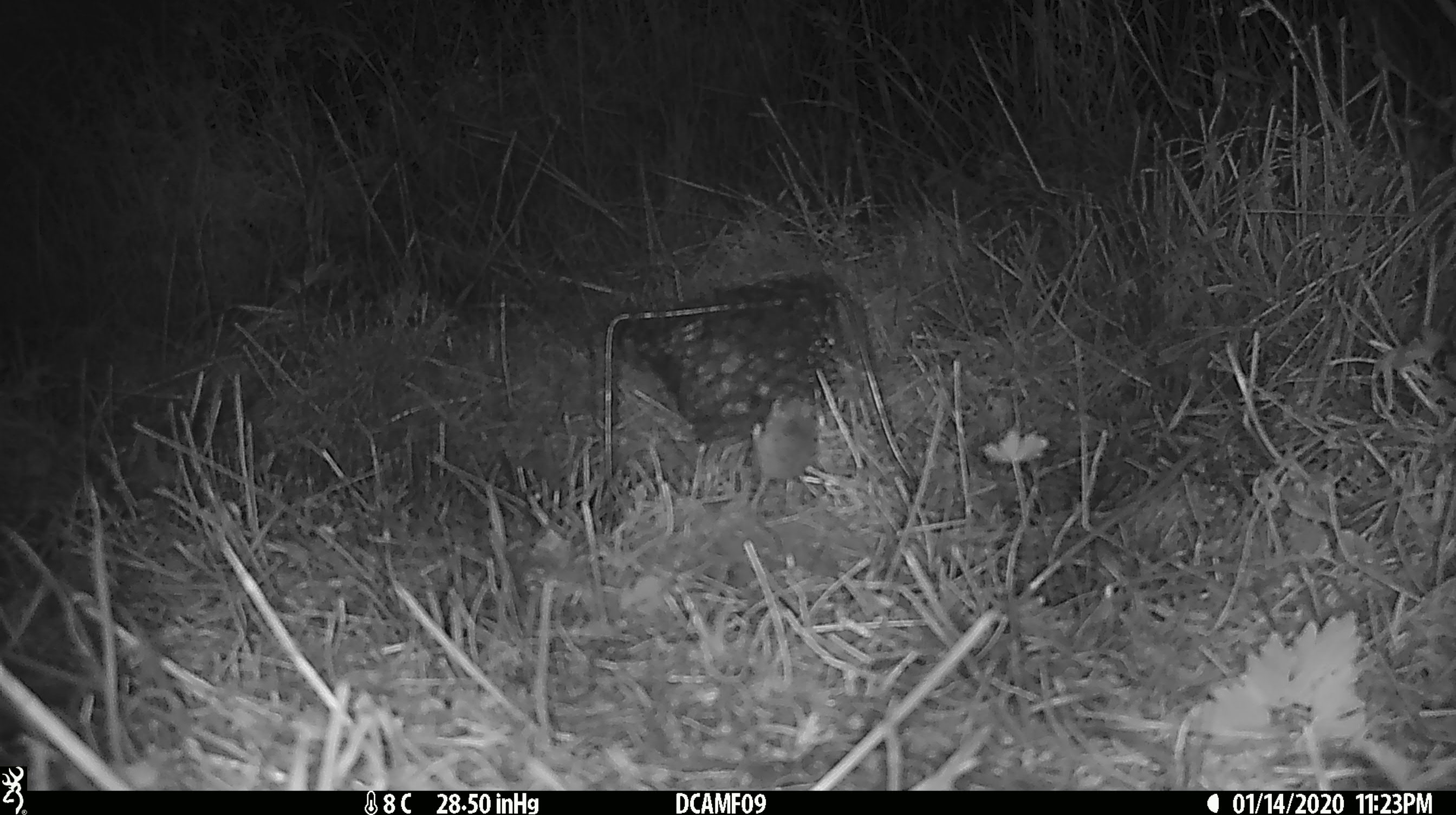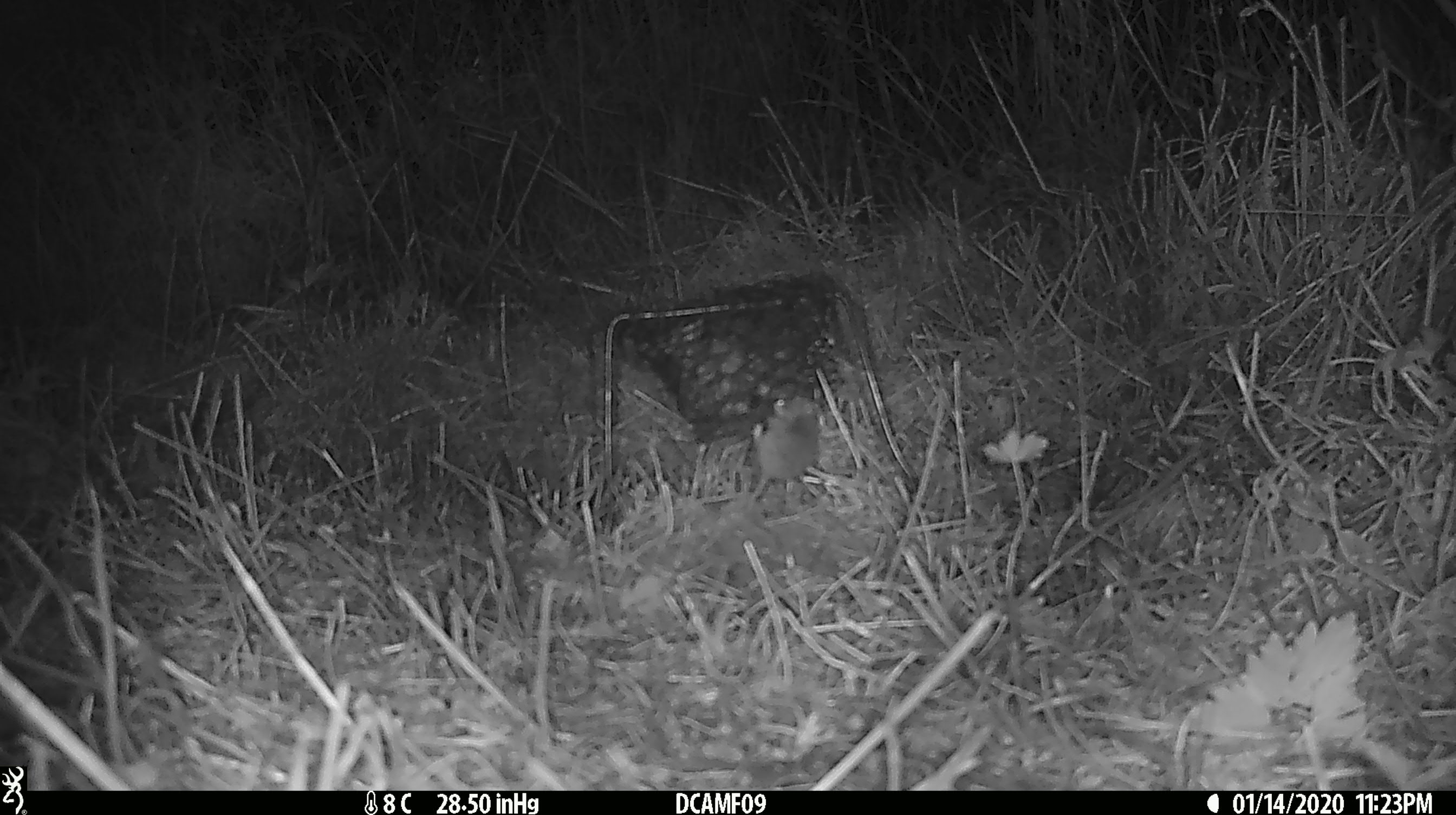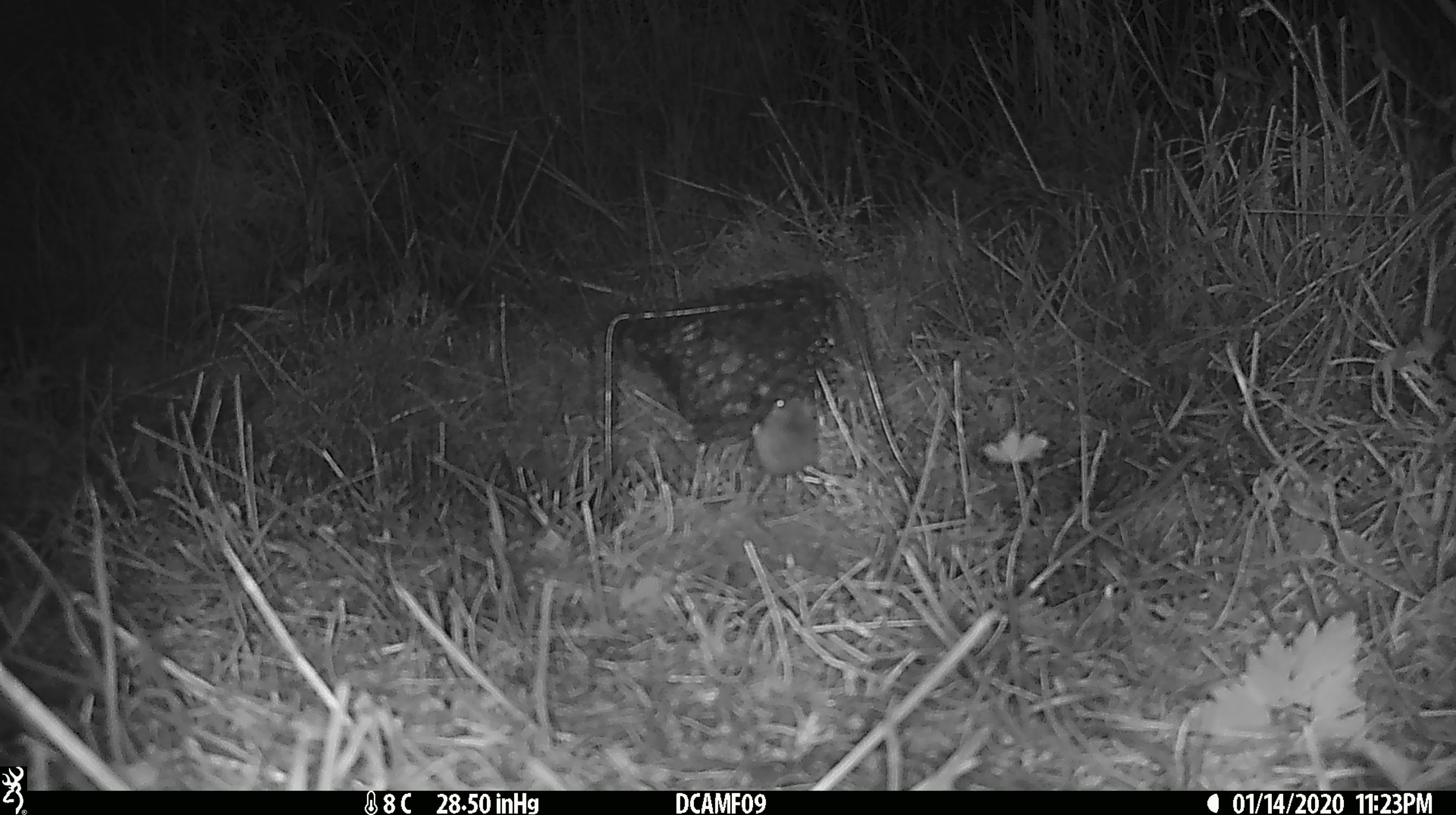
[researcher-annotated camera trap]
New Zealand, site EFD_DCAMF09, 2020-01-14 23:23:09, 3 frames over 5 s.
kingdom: Animalia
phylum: Chordata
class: Mammalia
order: Rodentia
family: Muridae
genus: Mus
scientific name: Mus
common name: mouse